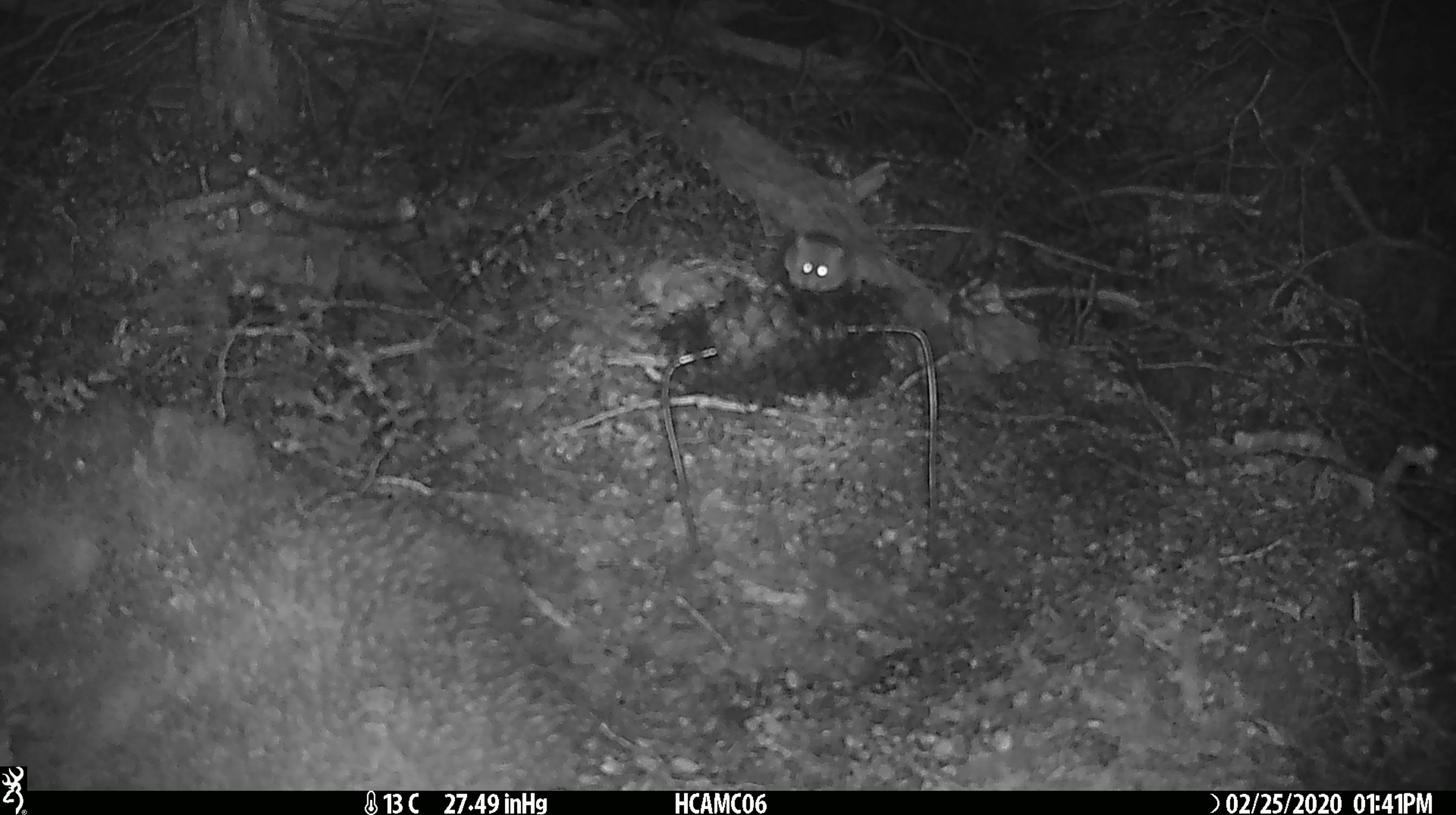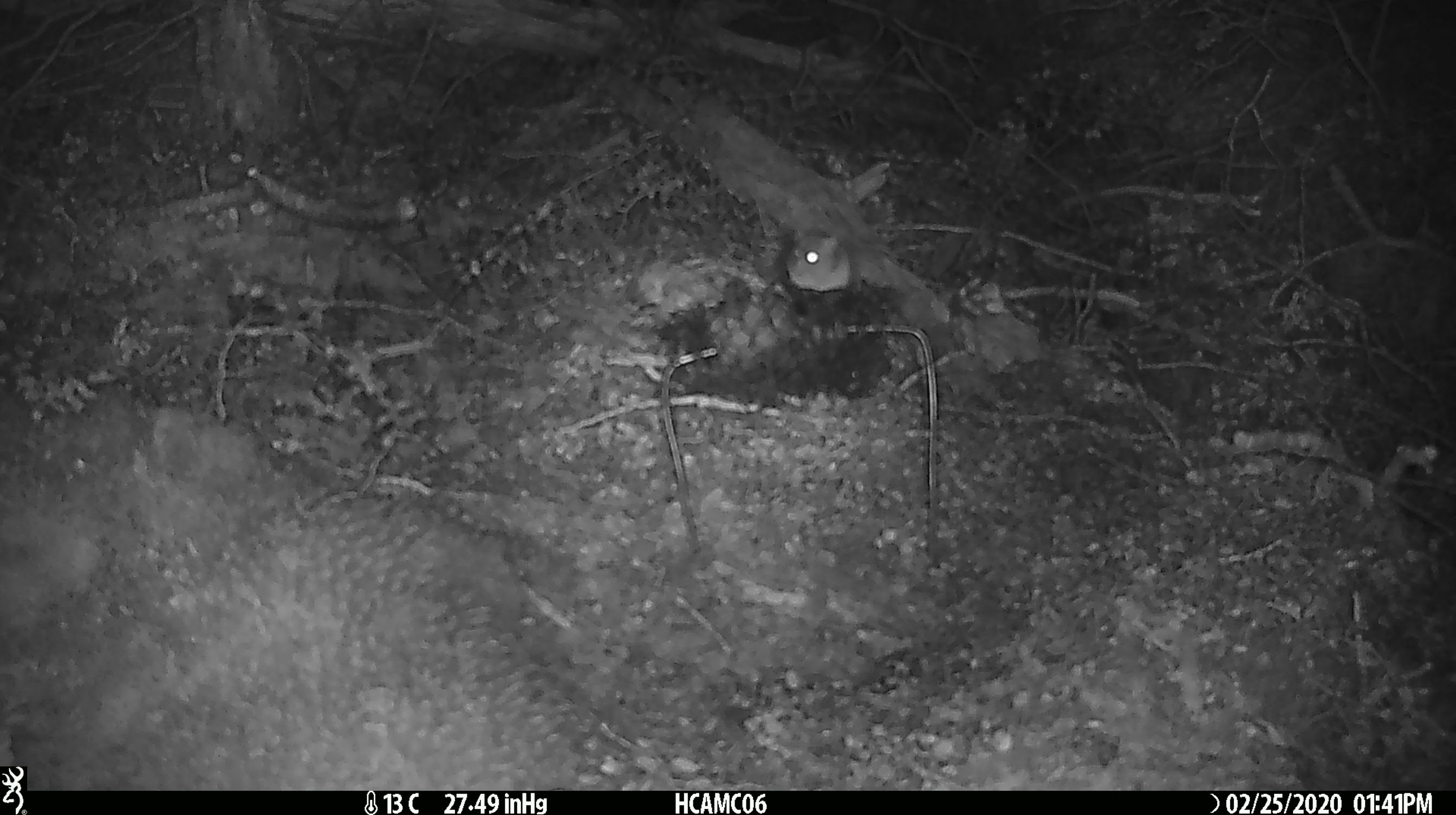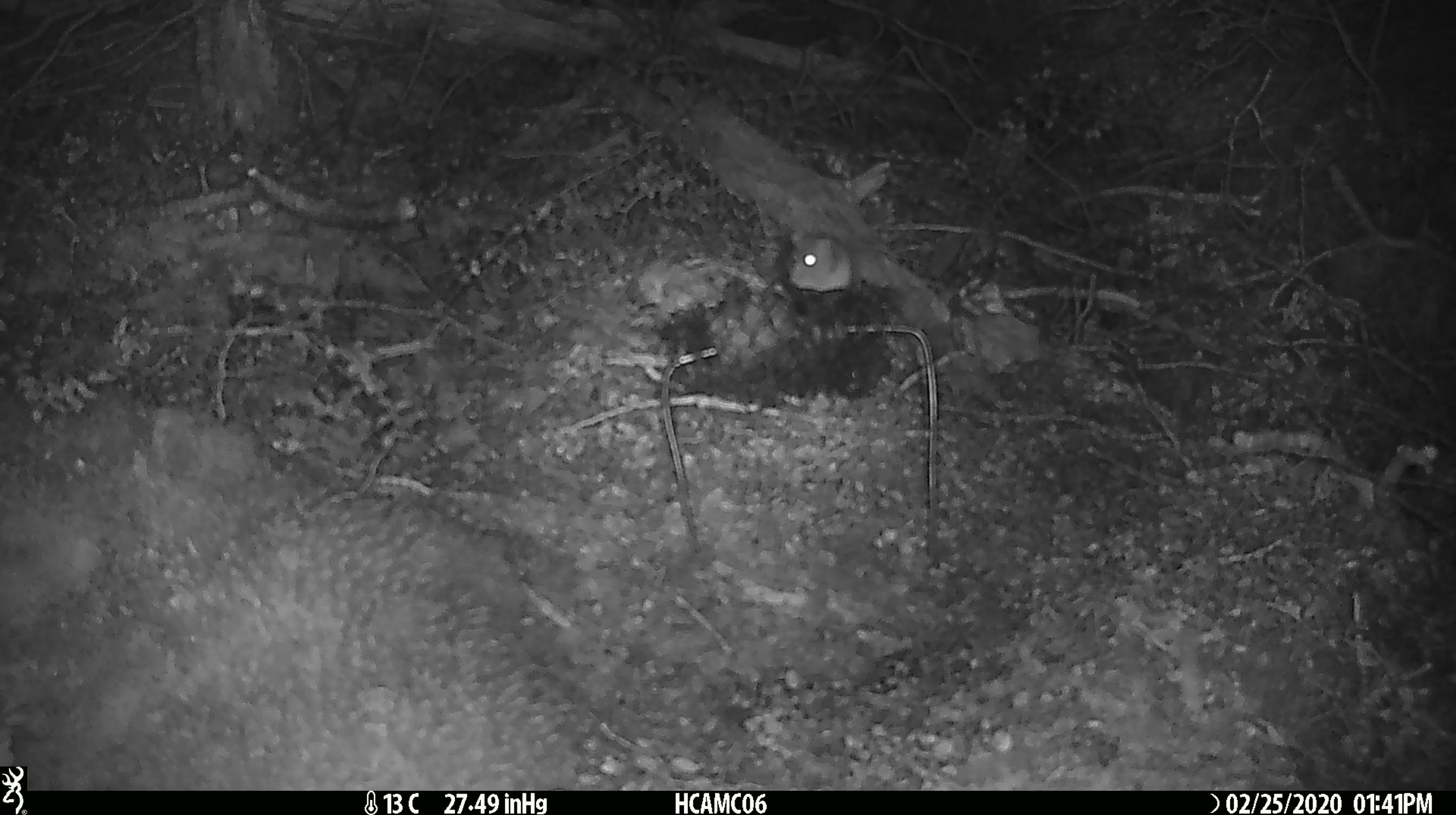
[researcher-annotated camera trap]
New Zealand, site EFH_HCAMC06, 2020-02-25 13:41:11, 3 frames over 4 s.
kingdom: Animalia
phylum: Chordata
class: Mammalia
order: Rodentia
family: Muridae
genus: Mus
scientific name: Mus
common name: mouse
Mouse (Mus).